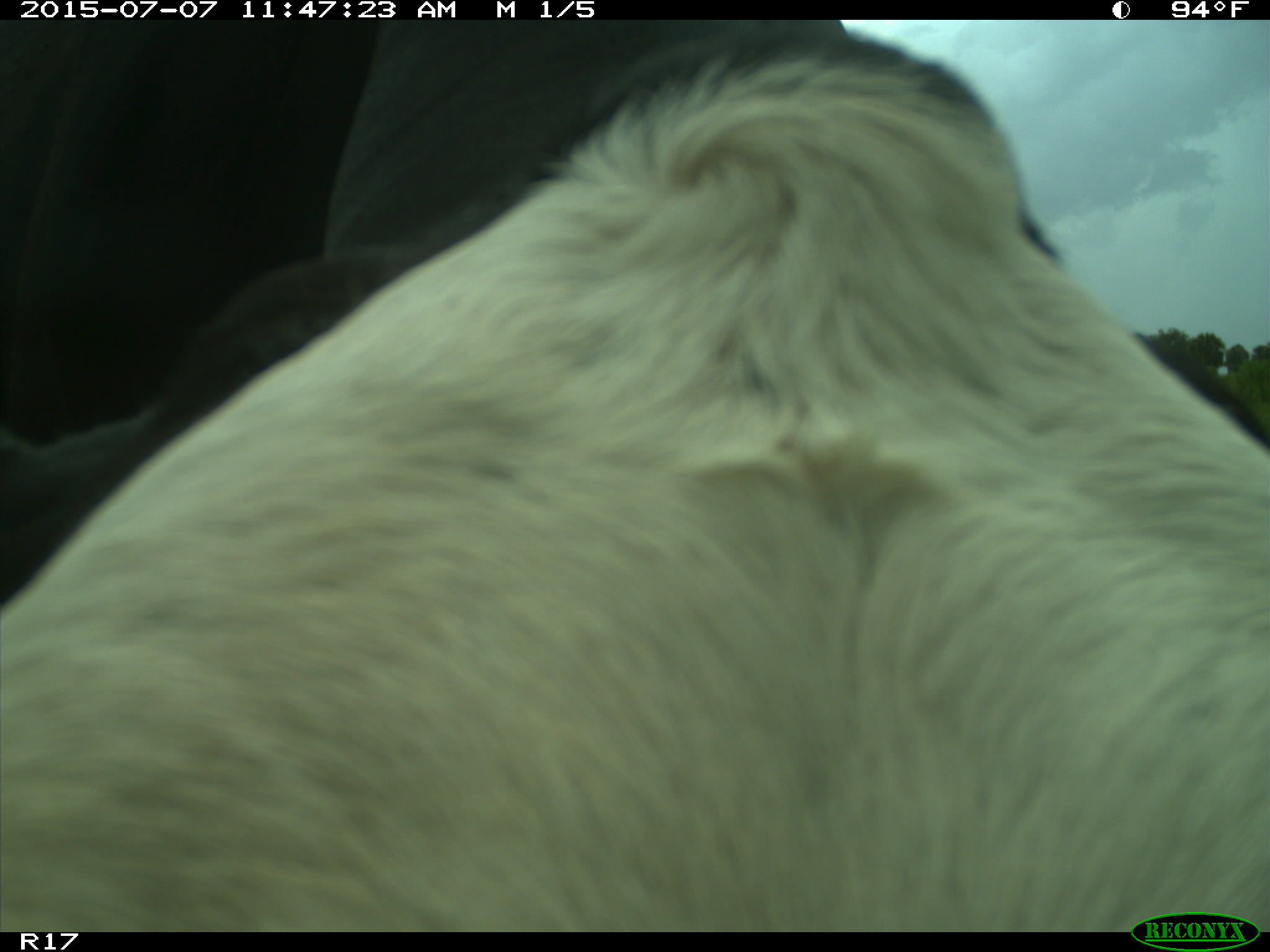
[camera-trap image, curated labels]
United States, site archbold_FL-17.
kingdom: Animalia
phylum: Chordata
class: Mammalia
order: Artiodactyla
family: Bovidae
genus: Bos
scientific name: Bos taurus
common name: domestic cow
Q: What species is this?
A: Bos taurus (domestic cow).